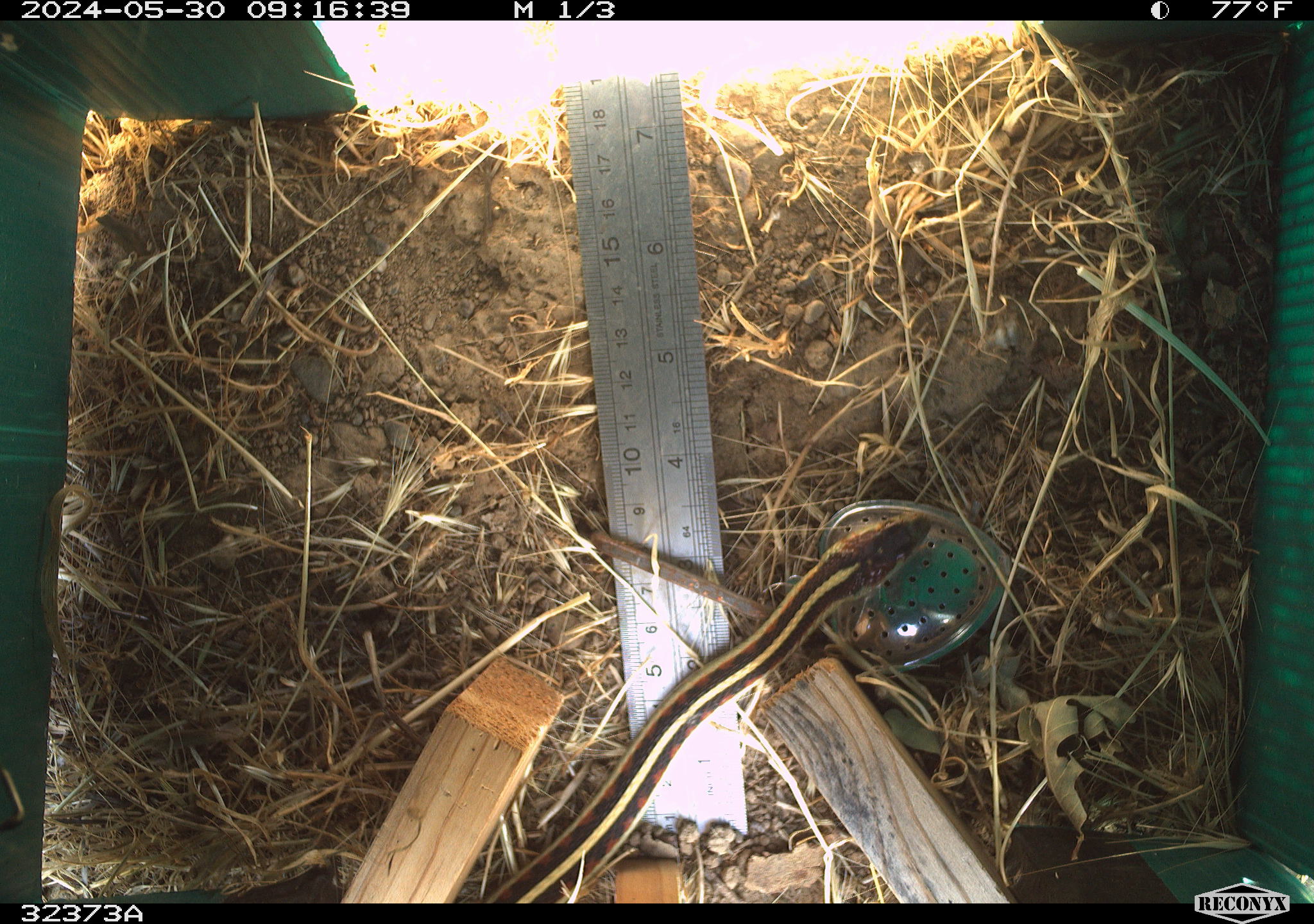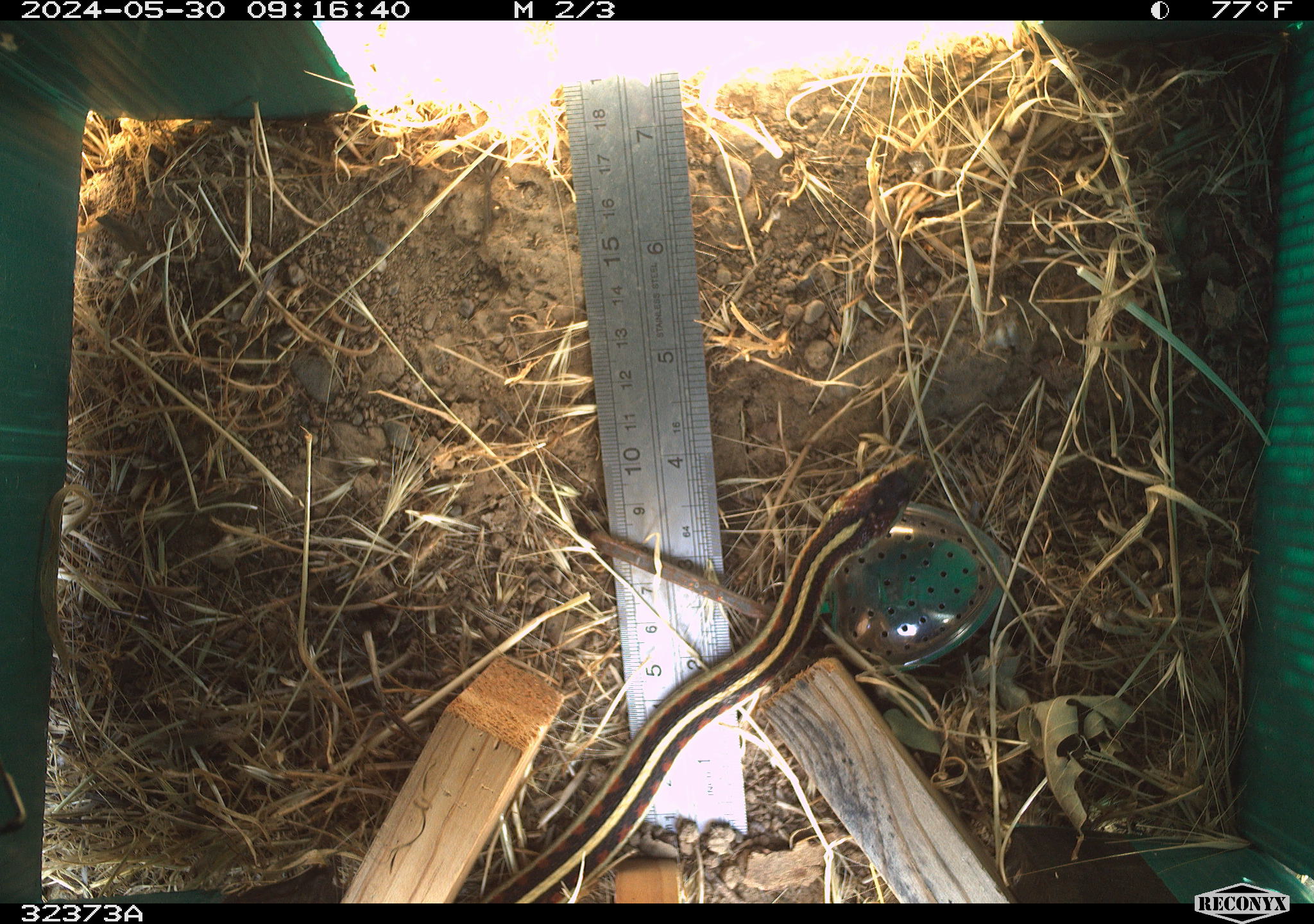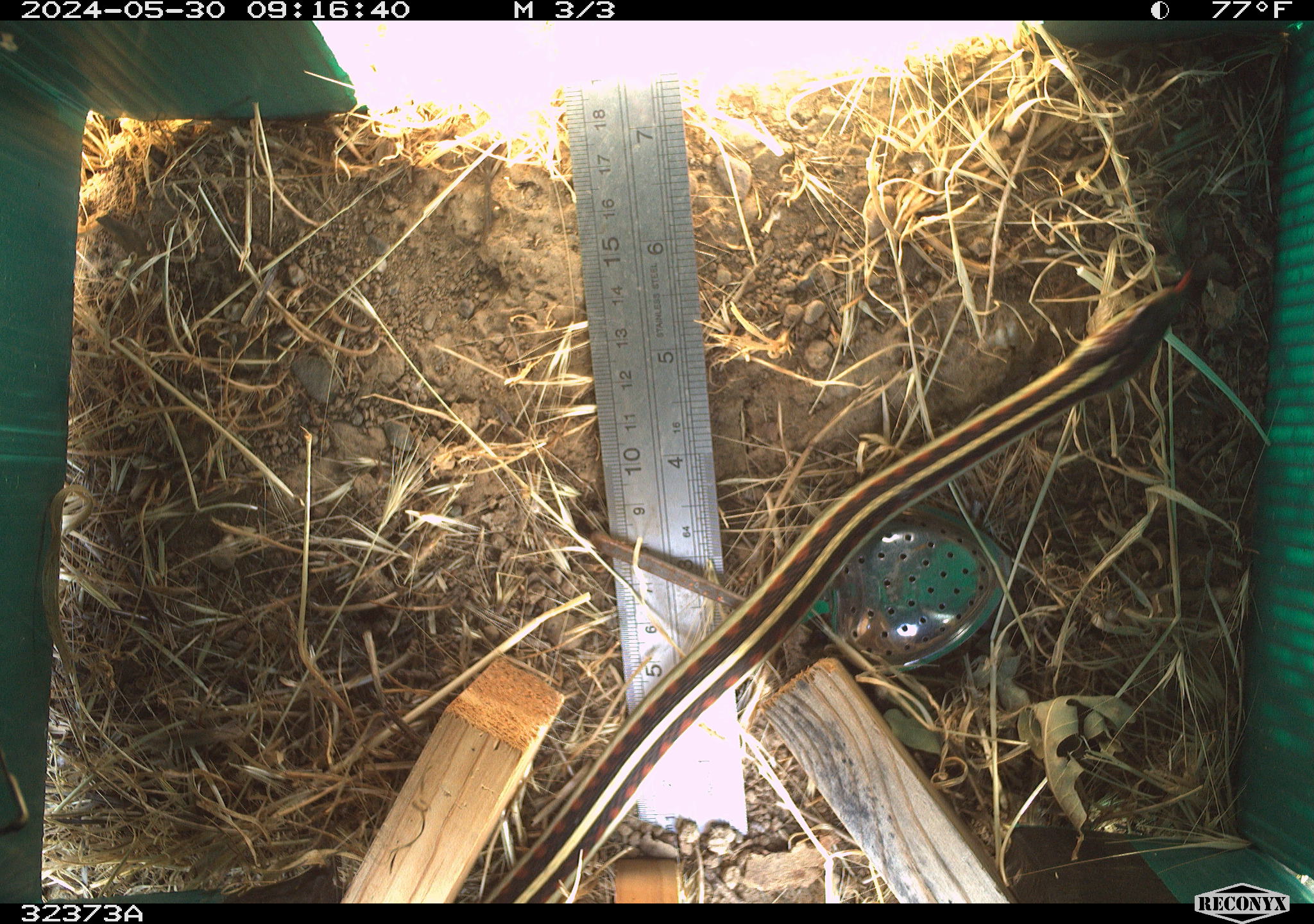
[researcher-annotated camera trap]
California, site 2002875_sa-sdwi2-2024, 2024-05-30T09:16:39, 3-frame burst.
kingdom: Animalia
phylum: Chordata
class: Reptilia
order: Squamata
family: Colubridae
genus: Thamnophis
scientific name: Thamnophis sirtalis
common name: common gartersnake